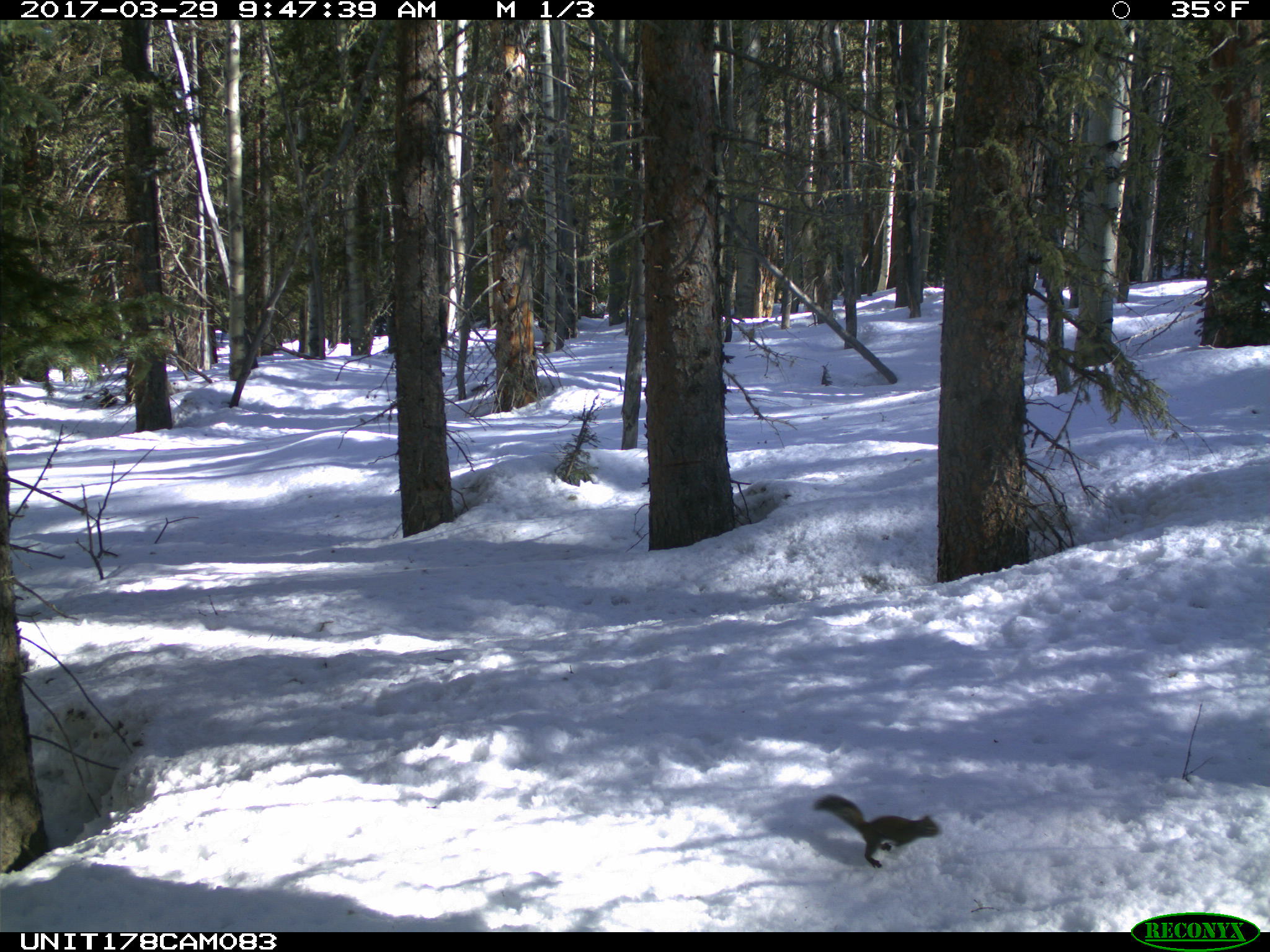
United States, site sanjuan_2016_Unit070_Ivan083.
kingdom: Animalia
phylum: Chordata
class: Mammalia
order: Rodentia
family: Sciuridae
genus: Tamiasciurus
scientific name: Tamiasciurus hudsonicus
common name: american red squirrel